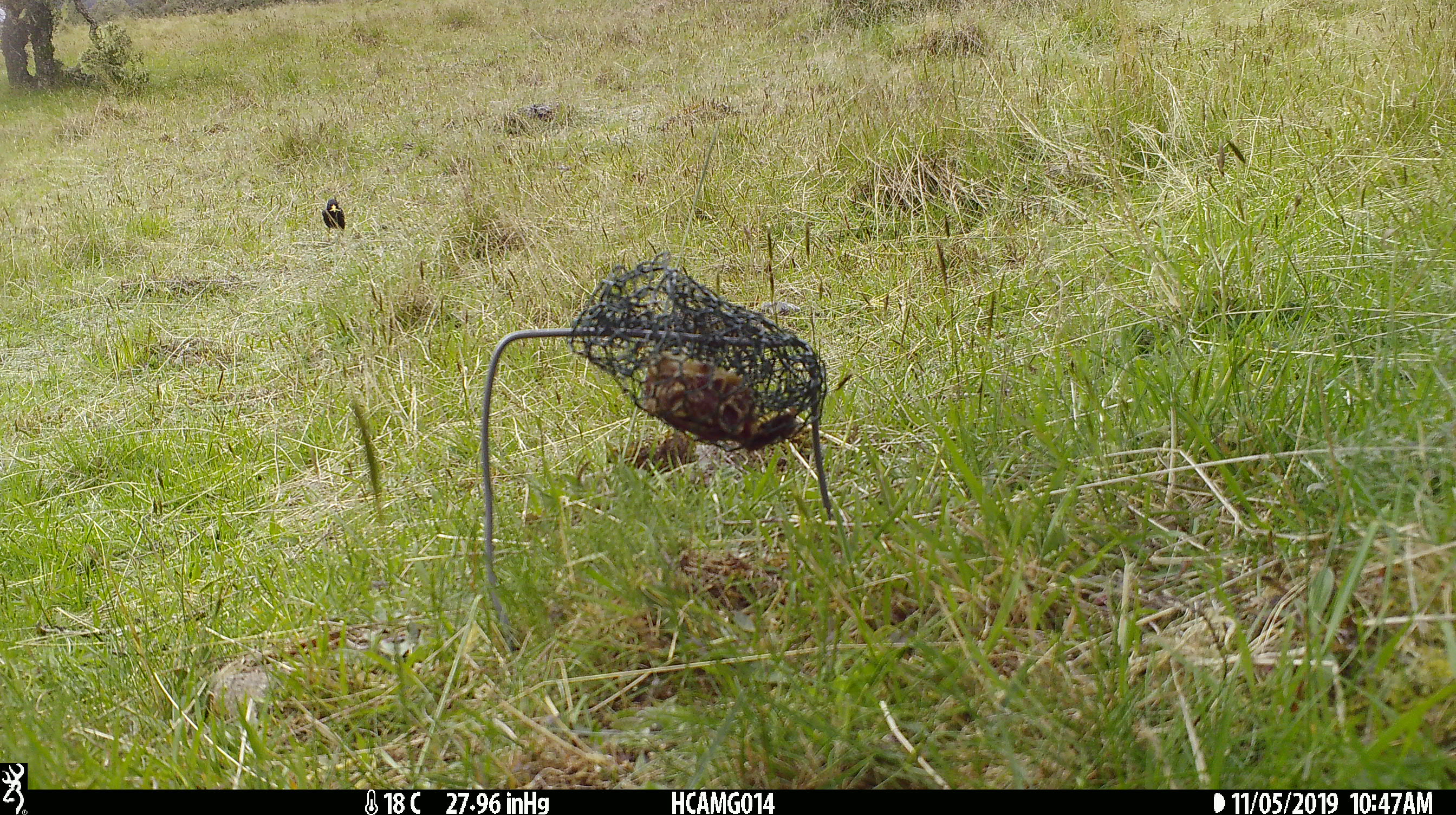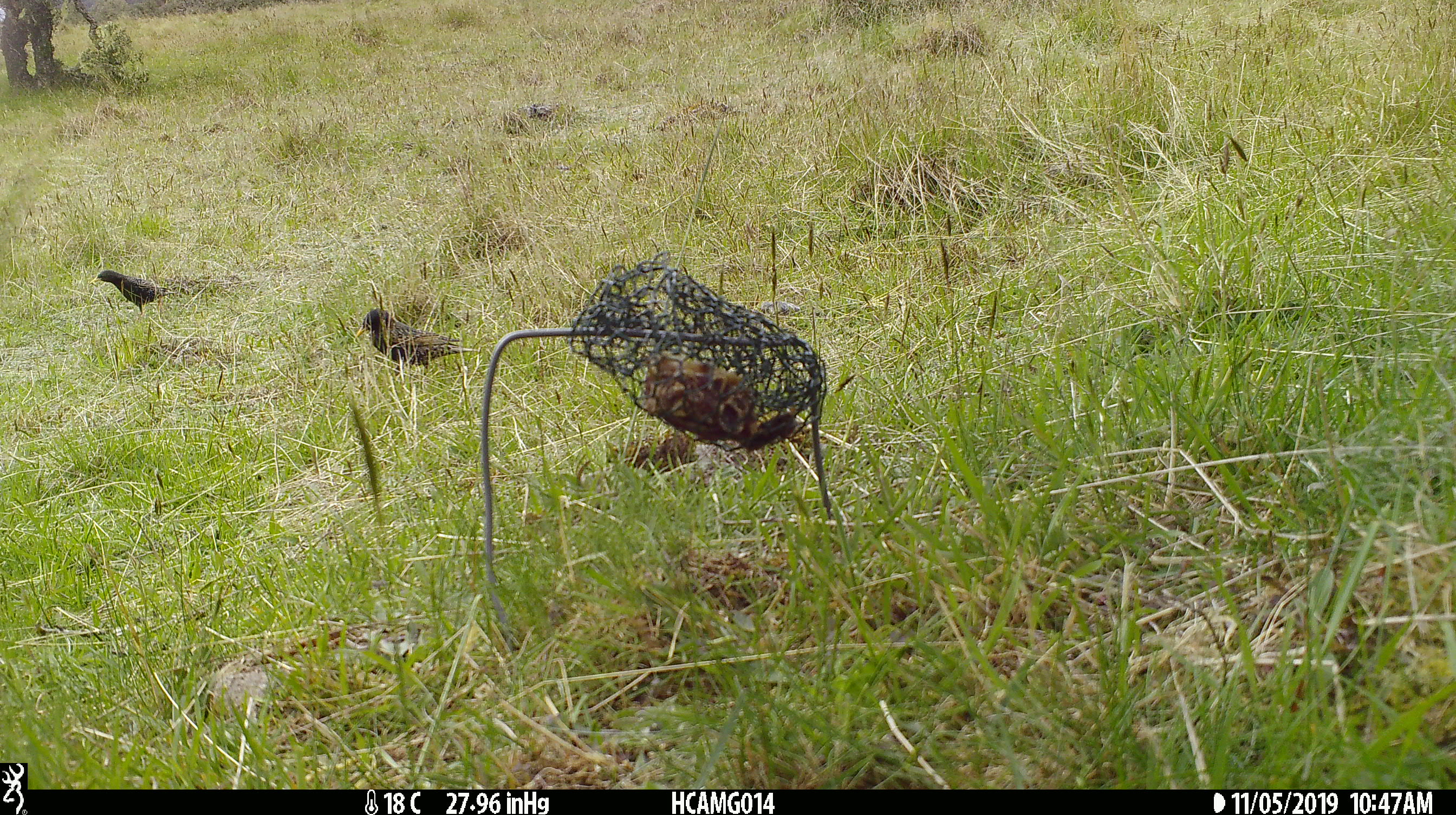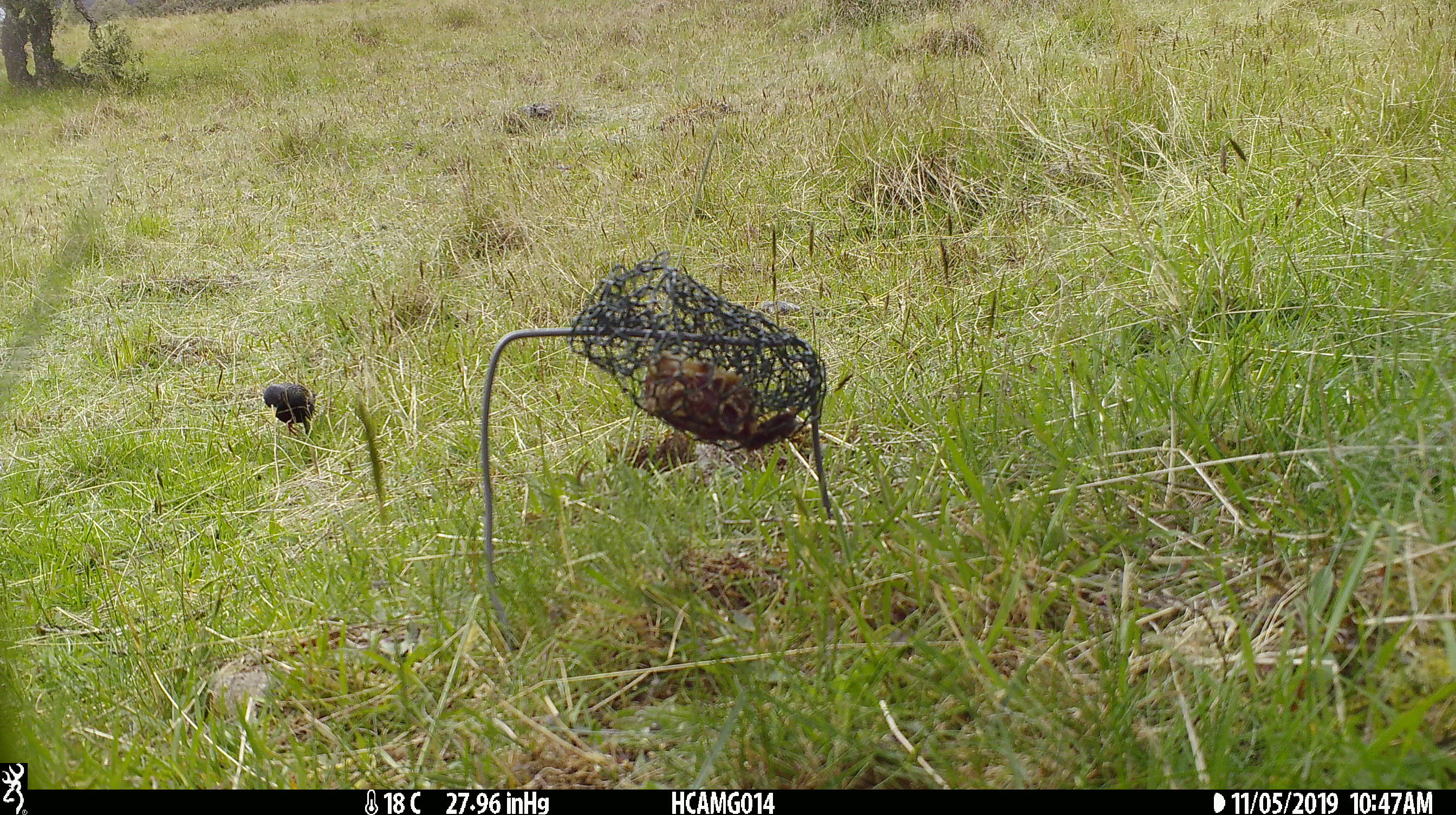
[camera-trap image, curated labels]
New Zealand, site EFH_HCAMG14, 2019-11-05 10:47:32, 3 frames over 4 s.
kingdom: Animalia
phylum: Chordata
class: Aves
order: Passeriformes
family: Sturnidae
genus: Sturnus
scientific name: Sturnus vulgaris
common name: european starling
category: starling